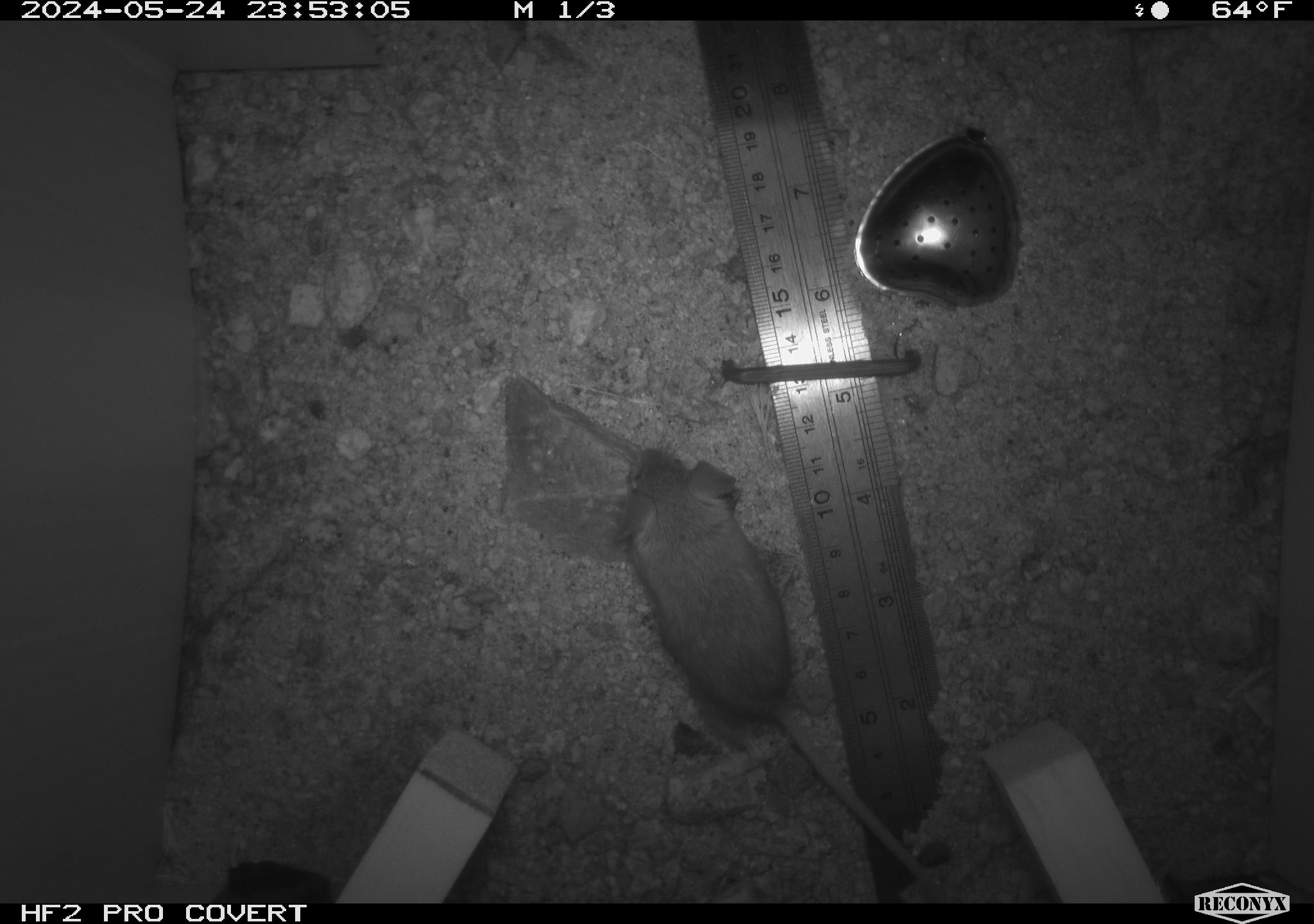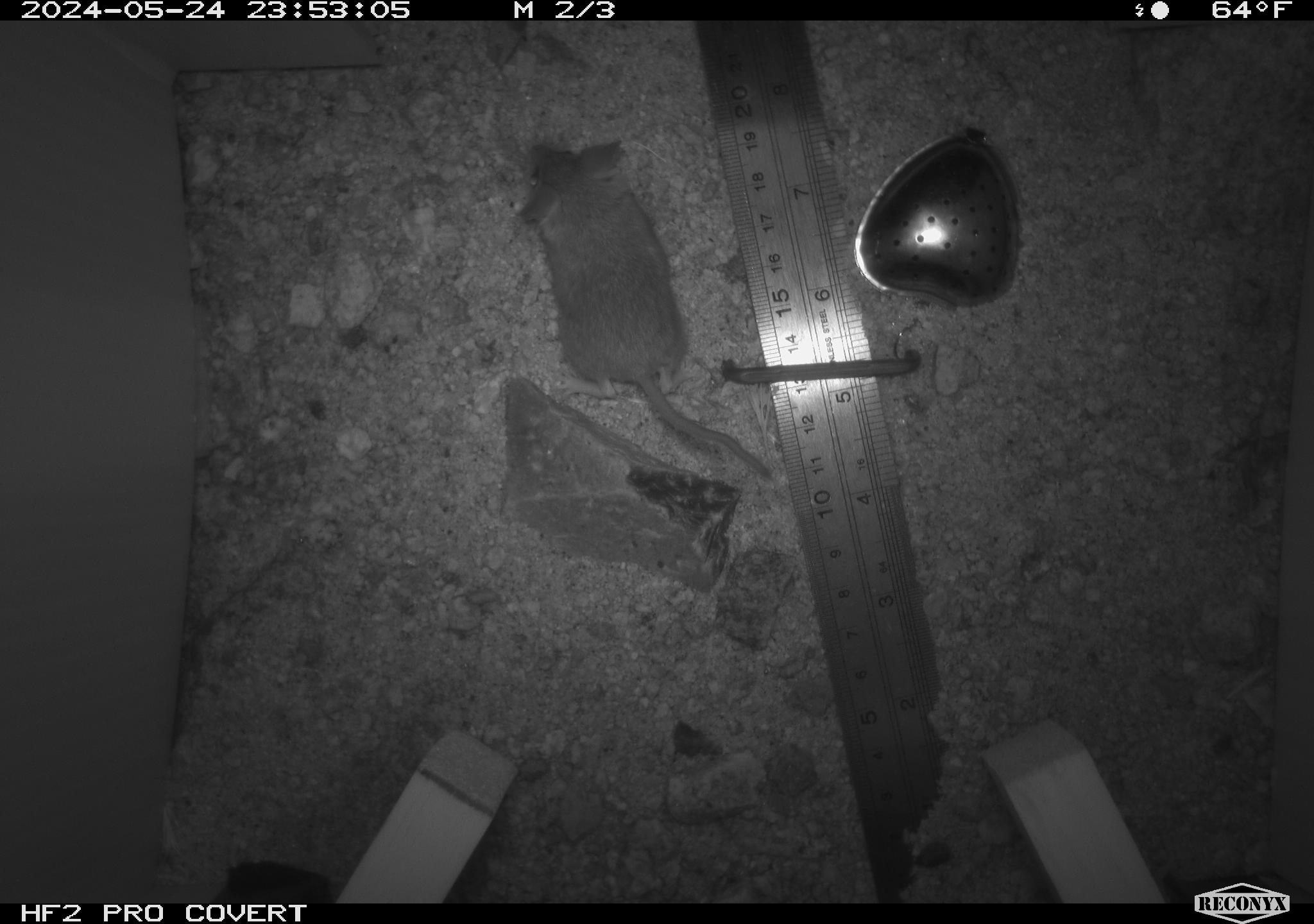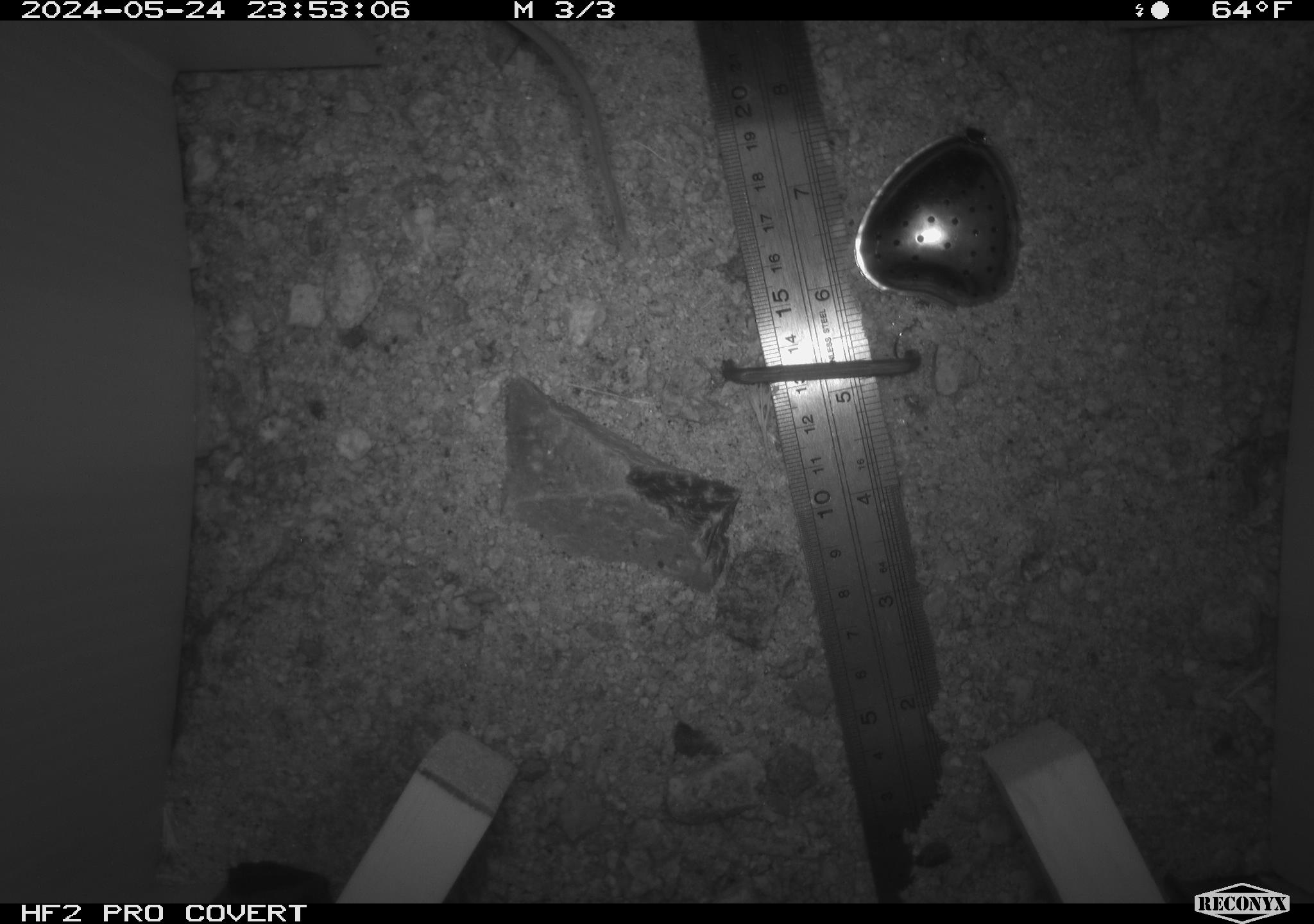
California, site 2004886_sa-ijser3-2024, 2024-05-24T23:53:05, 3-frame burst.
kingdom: Animalia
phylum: Chordata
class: Mammalia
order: Rodentia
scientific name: Rodentia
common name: mouse species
Mouse species (Rodentia).